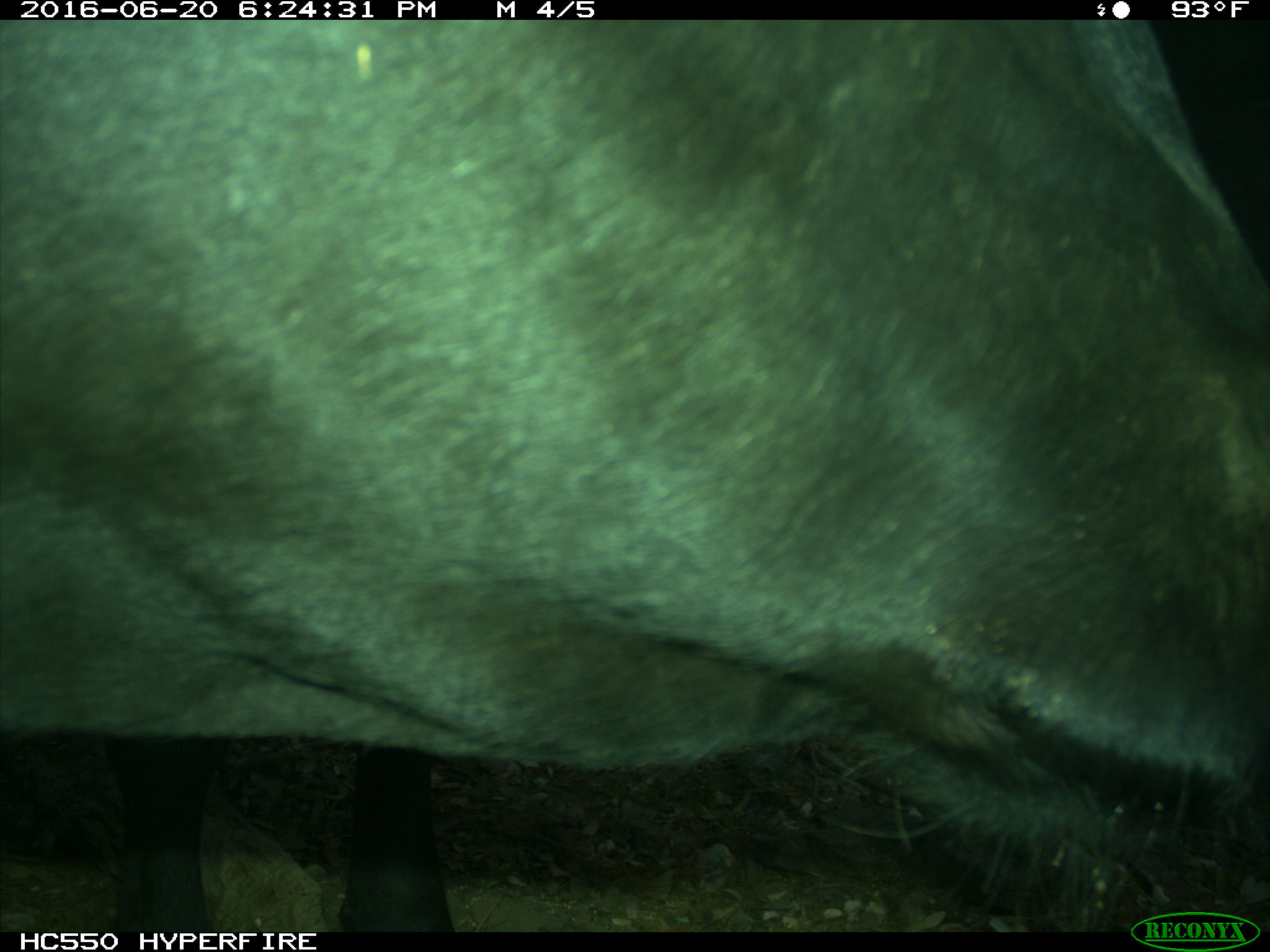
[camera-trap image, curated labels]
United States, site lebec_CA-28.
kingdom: Animalia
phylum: Chordata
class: Mammalia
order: Artiodactyla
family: Bovidae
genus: Bos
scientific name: Bos taurus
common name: domestic cow